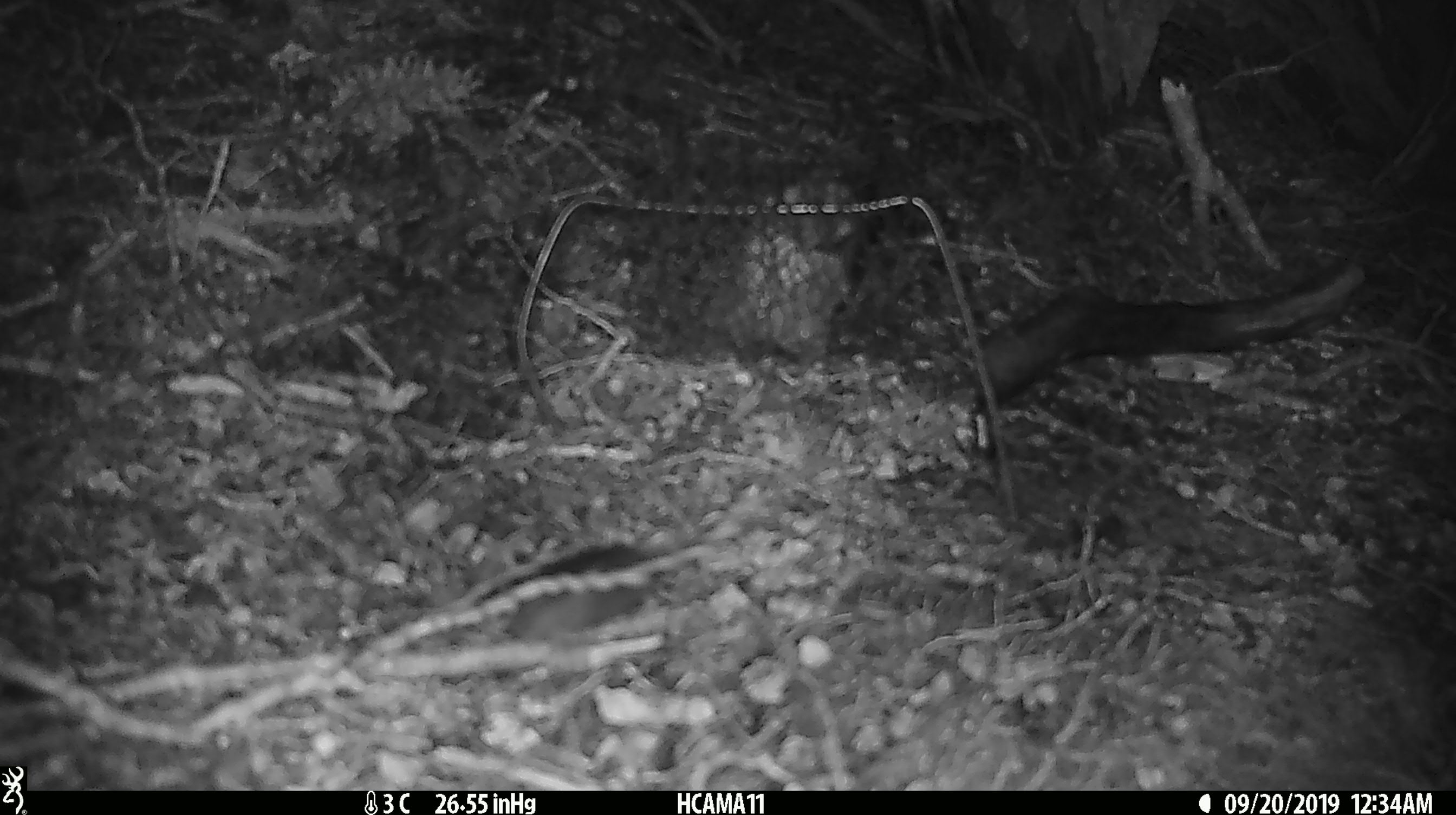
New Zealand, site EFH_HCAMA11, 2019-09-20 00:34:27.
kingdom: Animalia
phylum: Chordata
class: Mammalia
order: Rodentia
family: Muridae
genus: Mus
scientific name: Mus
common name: mouse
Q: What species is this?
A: Mouse (Mus).